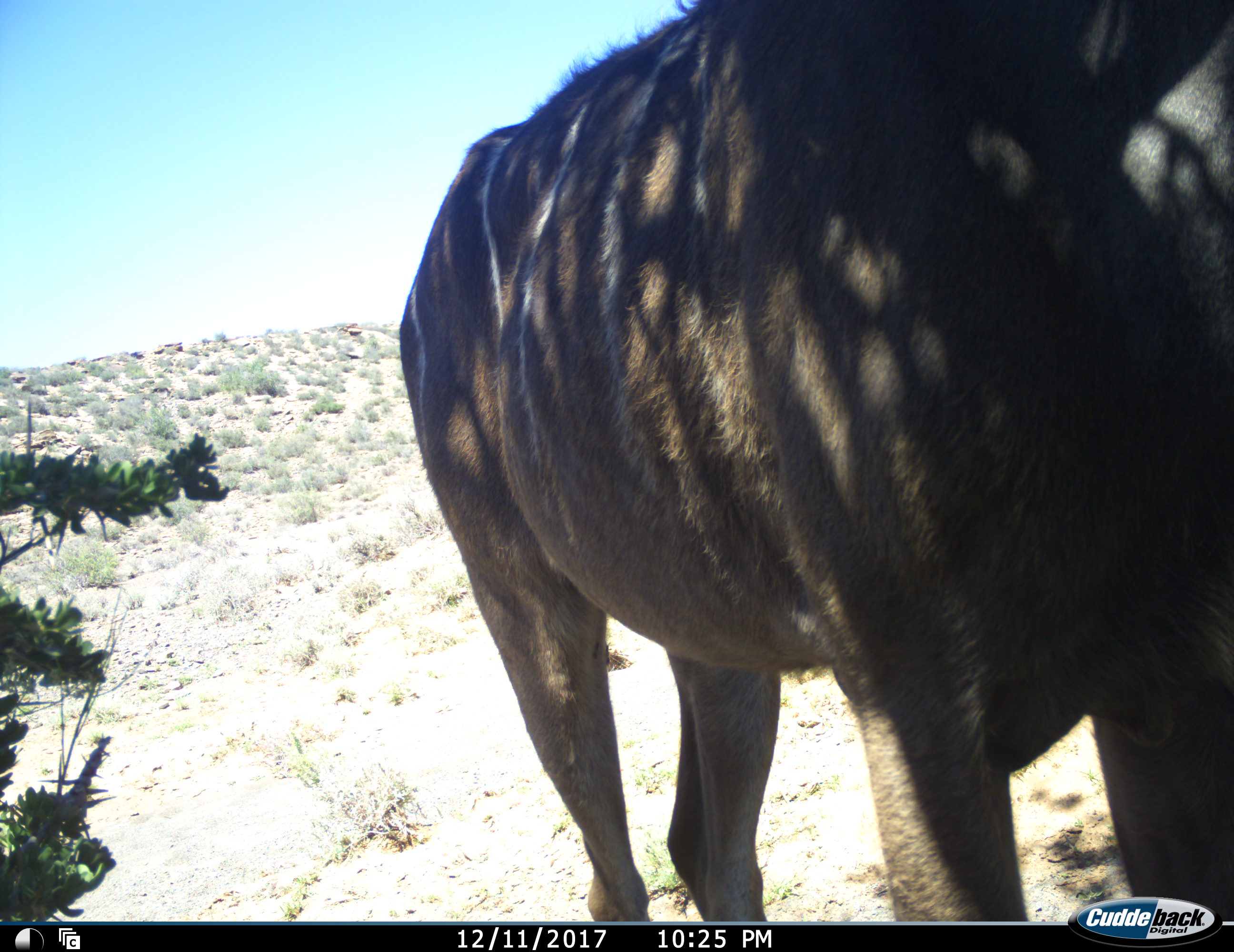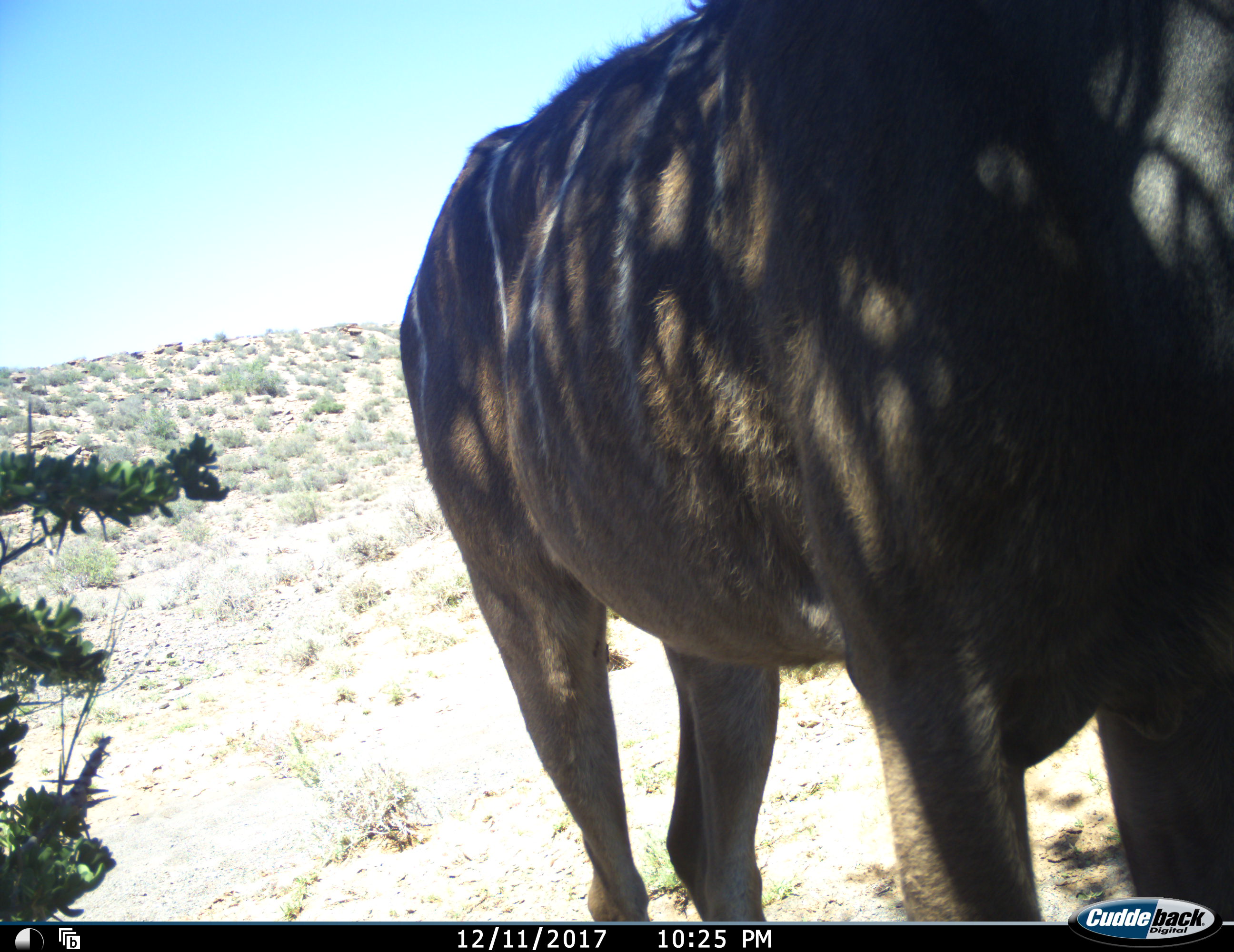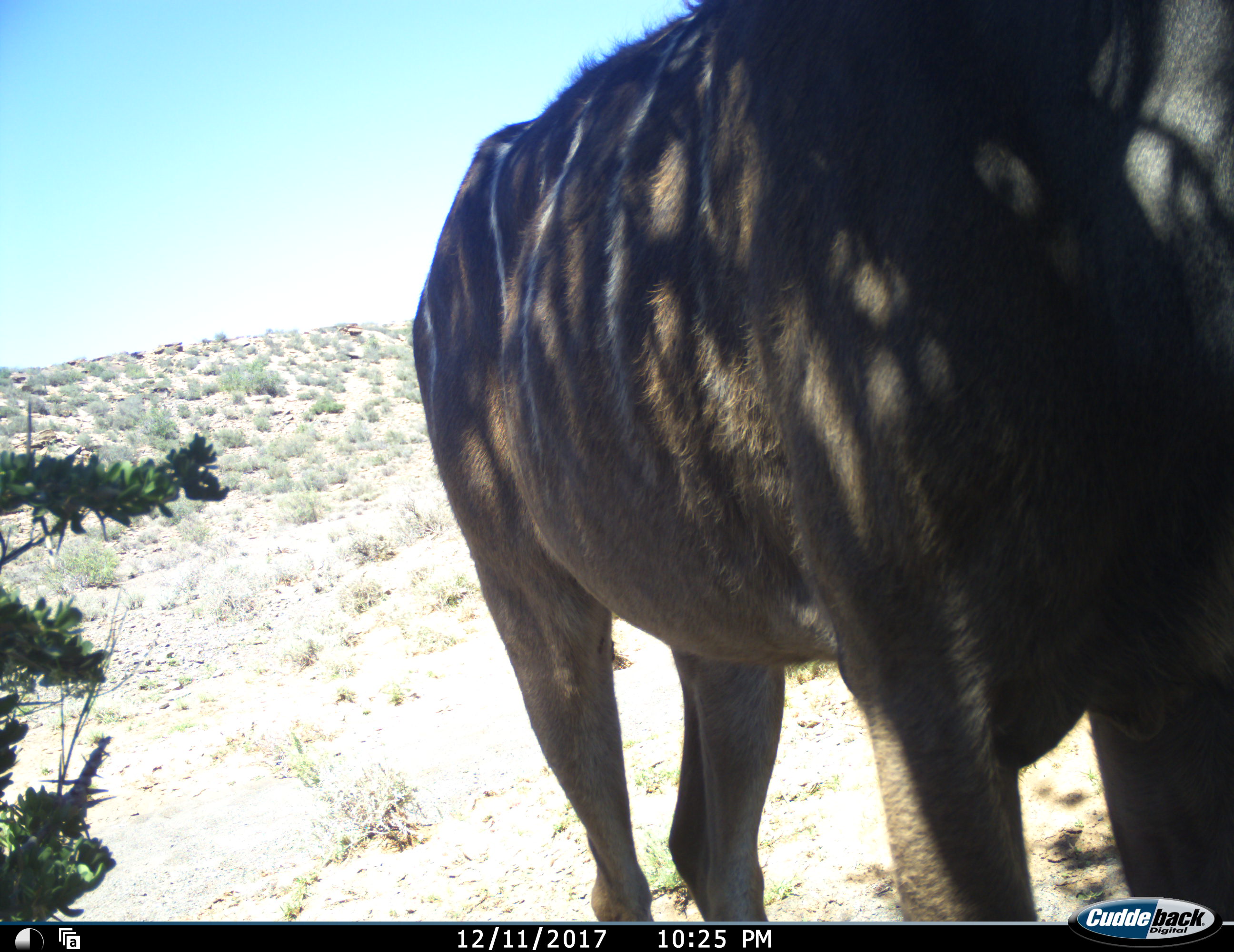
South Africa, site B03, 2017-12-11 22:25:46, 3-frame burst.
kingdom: Animalia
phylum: Chordata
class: Mammalia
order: Artiodactyla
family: Bovidae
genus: Tragelaphus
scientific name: Tragelaphus strepsiceros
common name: greater kudu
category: kudu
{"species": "kudu (greater kudu) (Tragelaphus strepsiceros)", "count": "1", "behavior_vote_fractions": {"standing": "100%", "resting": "0%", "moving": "14%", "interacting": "0%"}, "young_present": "0%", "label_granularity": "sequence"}